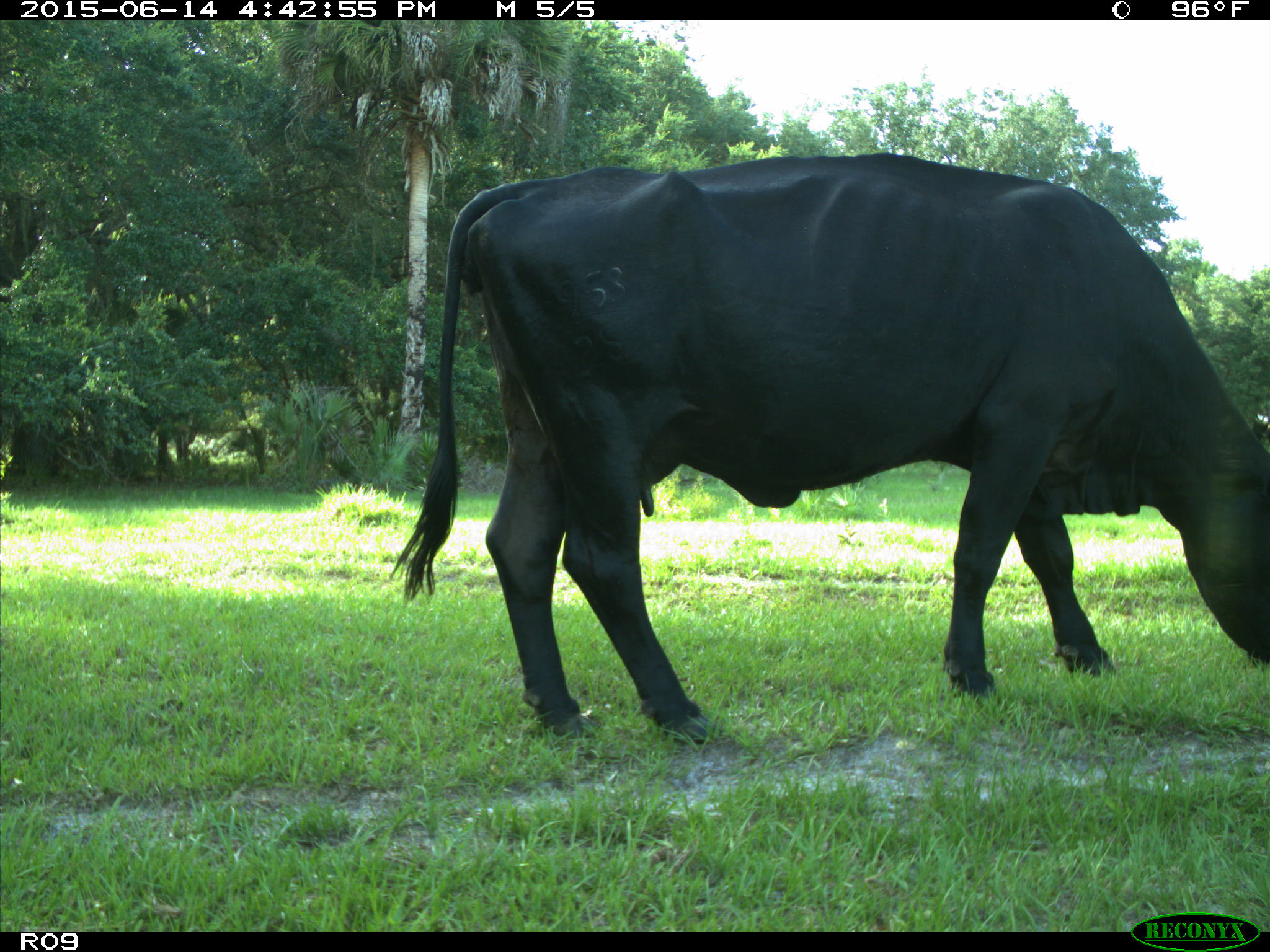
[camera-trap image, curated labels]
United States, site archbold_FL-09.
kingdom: Animalia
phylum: Chordata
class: Mammalia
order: Artiodactyla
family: Bovidae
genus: Bos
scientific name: Bos taurus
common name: domestic cow